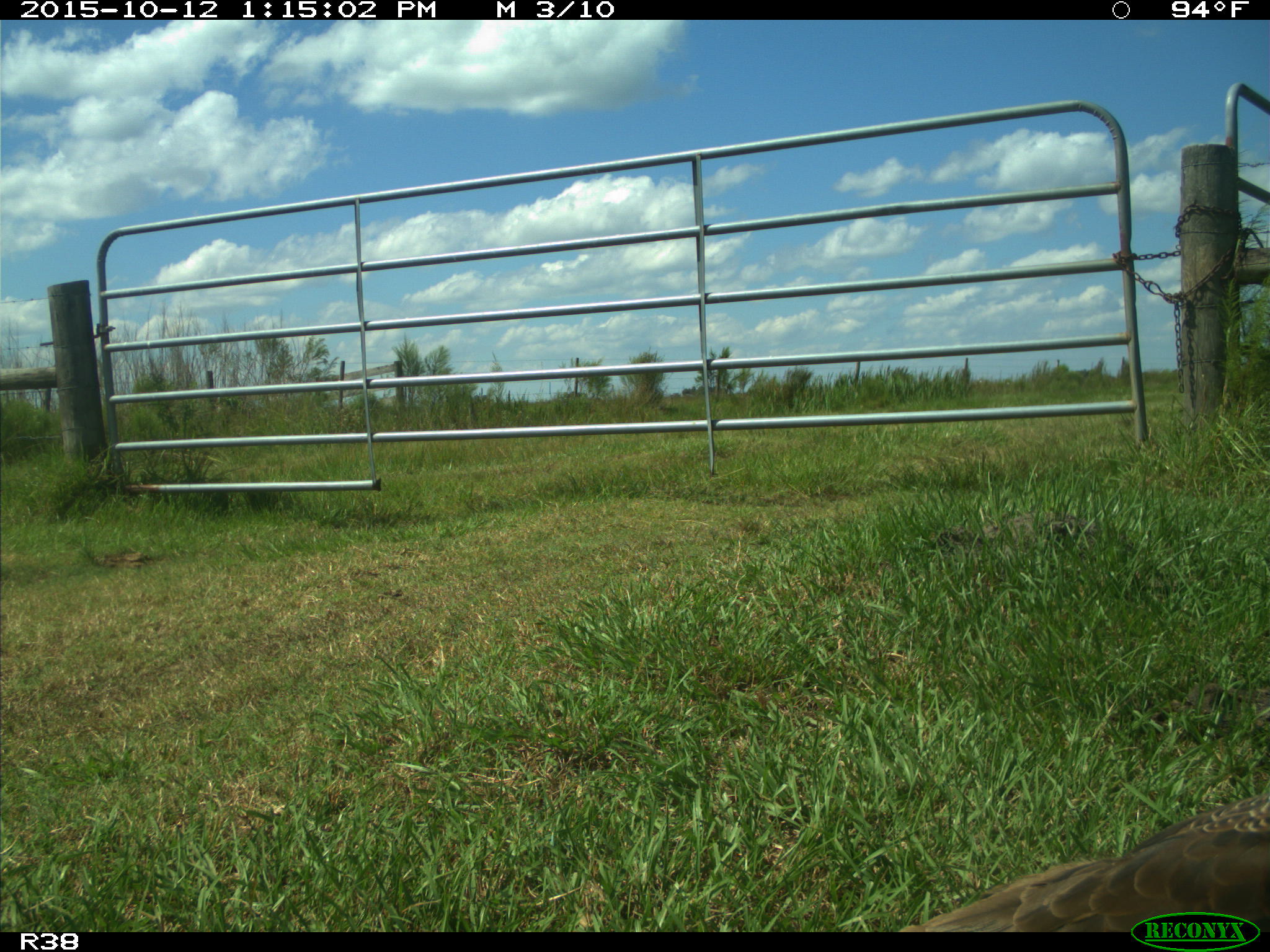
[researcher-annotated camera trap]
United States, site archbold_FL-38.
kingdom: Animalia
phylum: Chordata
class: Aves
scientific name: Aves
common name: birds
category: unidentified bird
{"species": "unidentified bird (birds) (Aves)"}